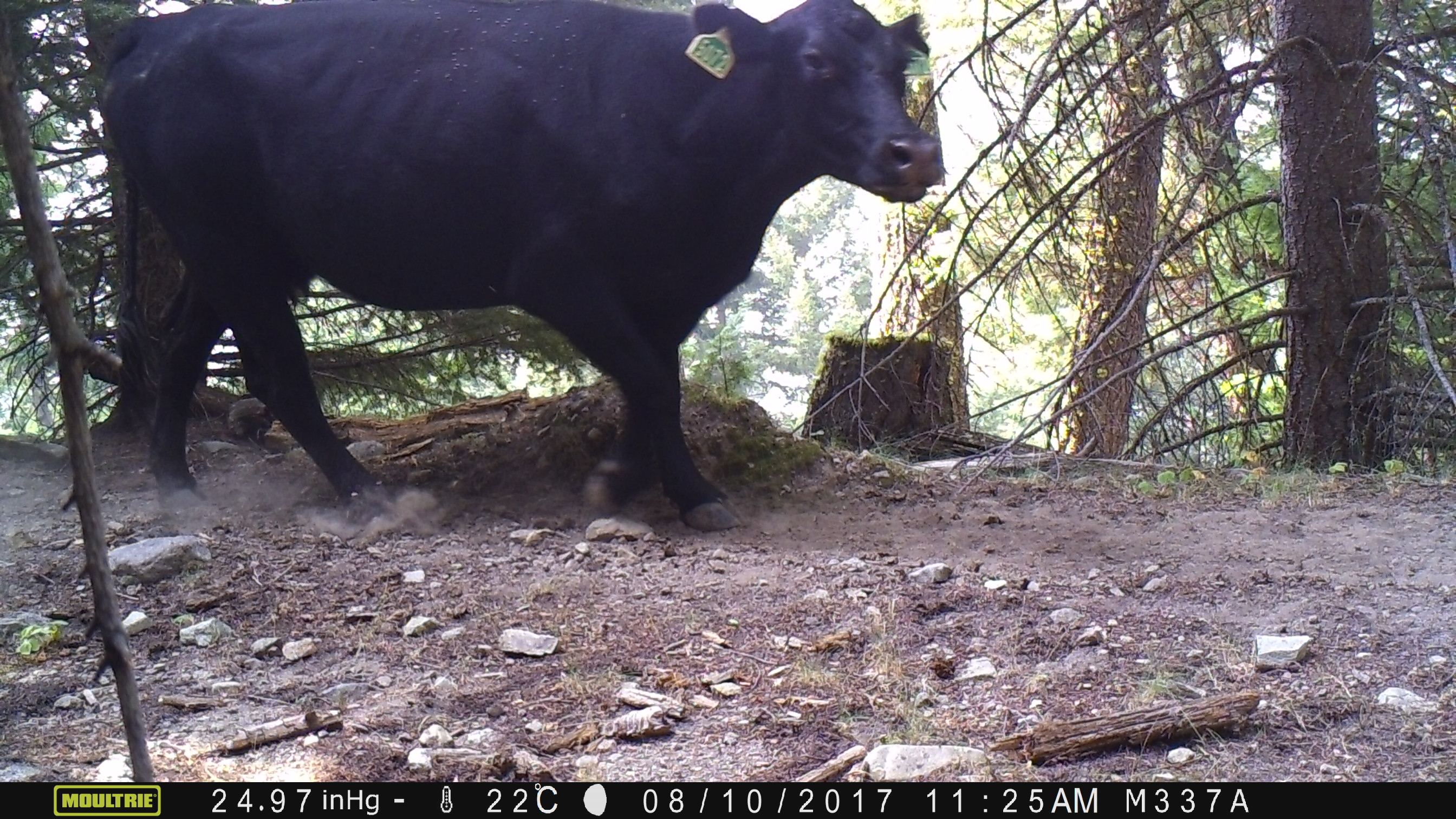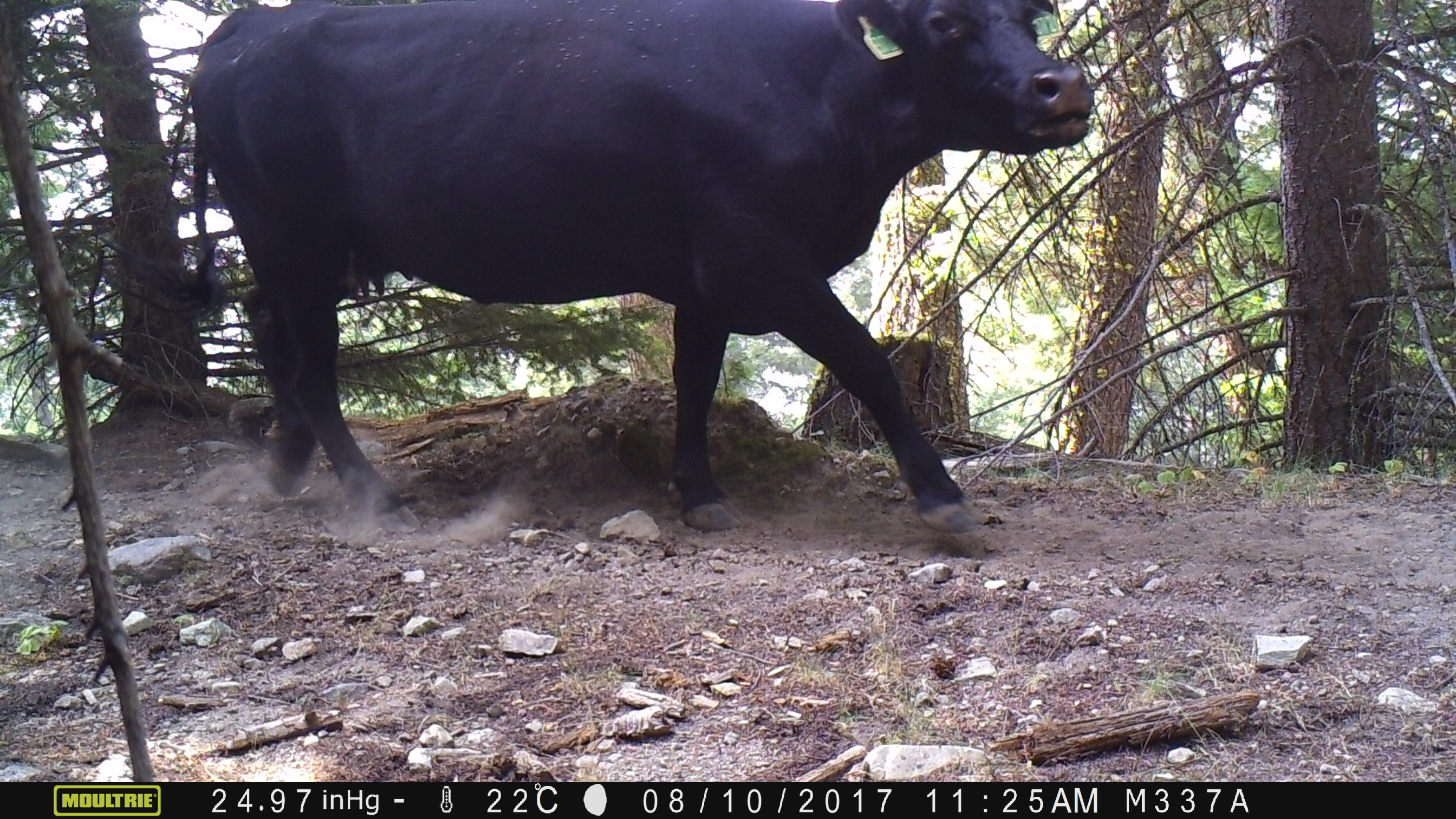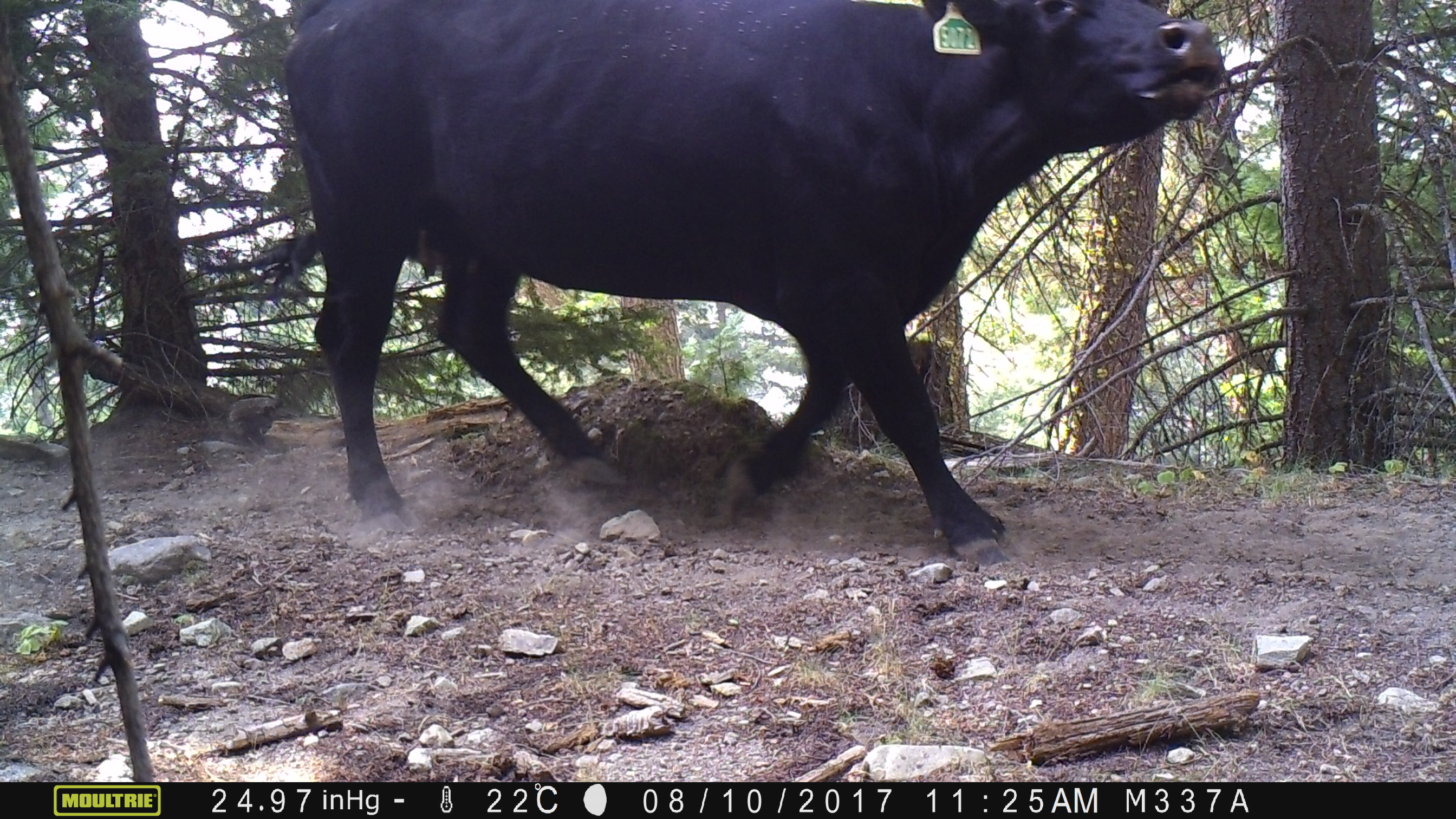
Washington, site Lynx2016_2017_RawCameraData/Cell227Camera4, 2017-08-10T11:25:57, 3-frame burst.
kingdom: Animalia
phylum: Chordata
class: Mammalia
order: Artiodactyla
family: Bovidae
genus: Bos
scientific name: Bos taurus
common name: domestic cattle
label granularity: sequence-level